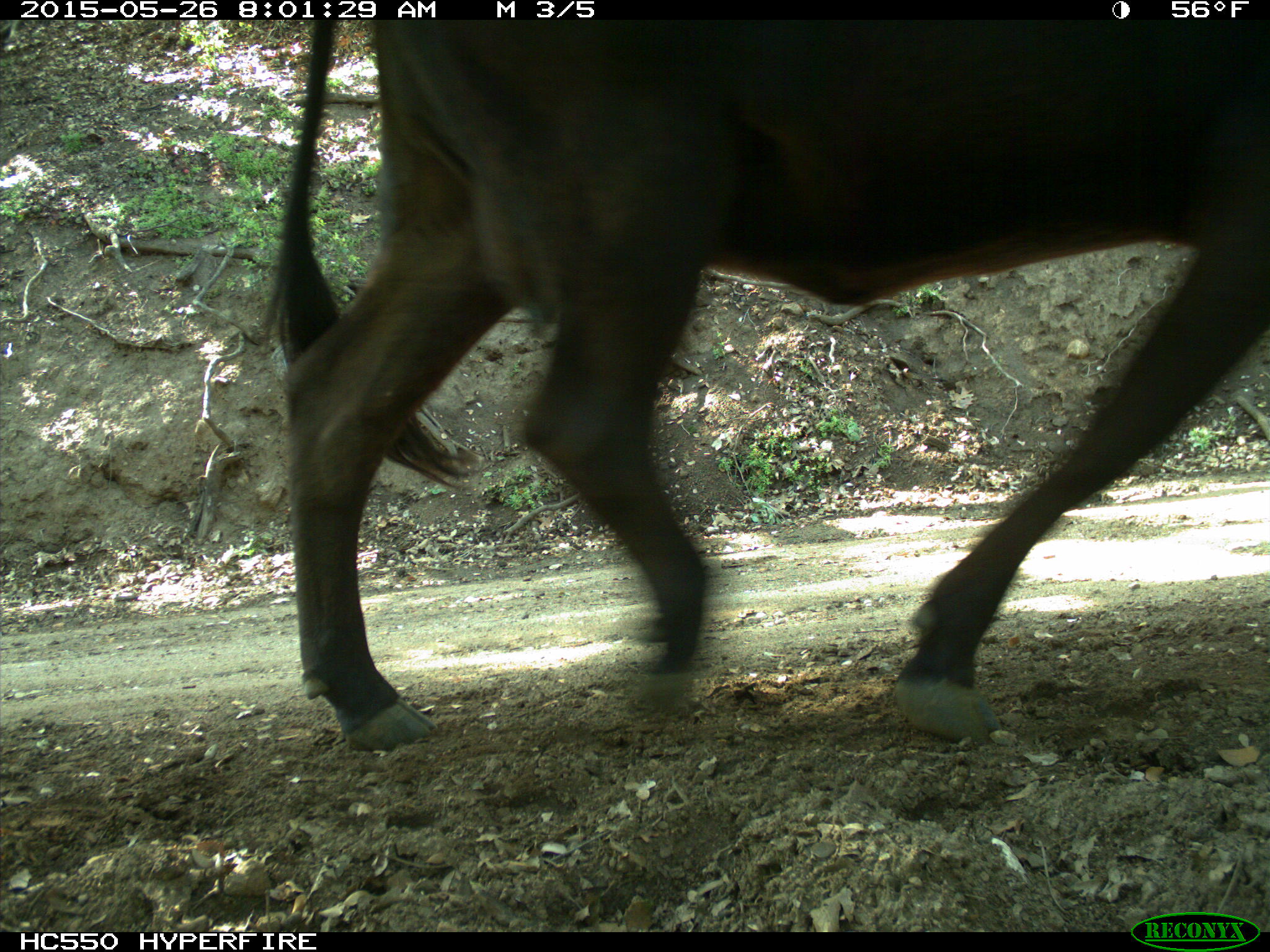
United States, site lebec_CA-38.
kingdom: Animalia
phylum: Chordata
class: Mammalia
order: Artiodactyla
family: Bovidae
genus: Bos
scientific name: Bos taurus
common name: domestic cow